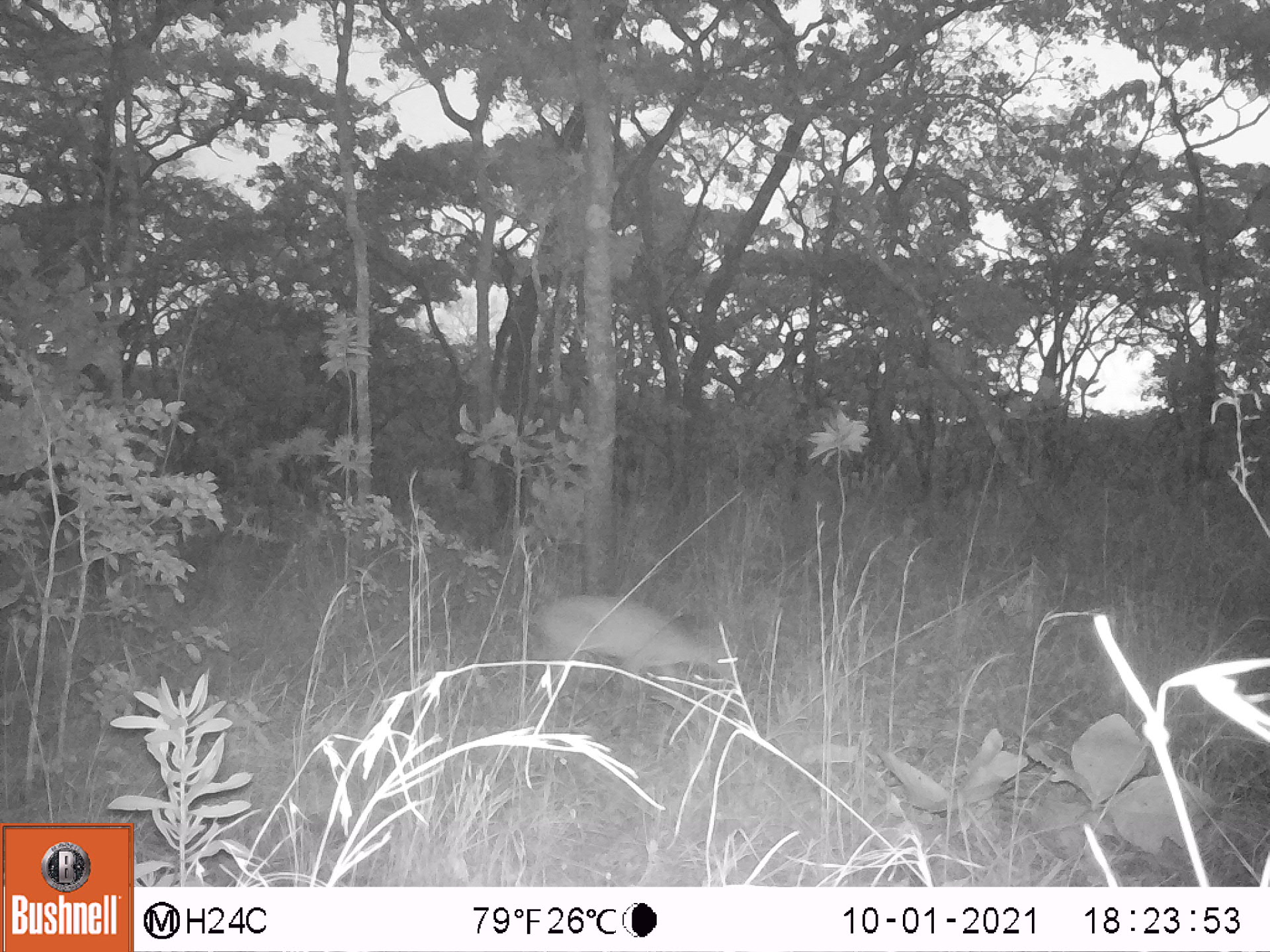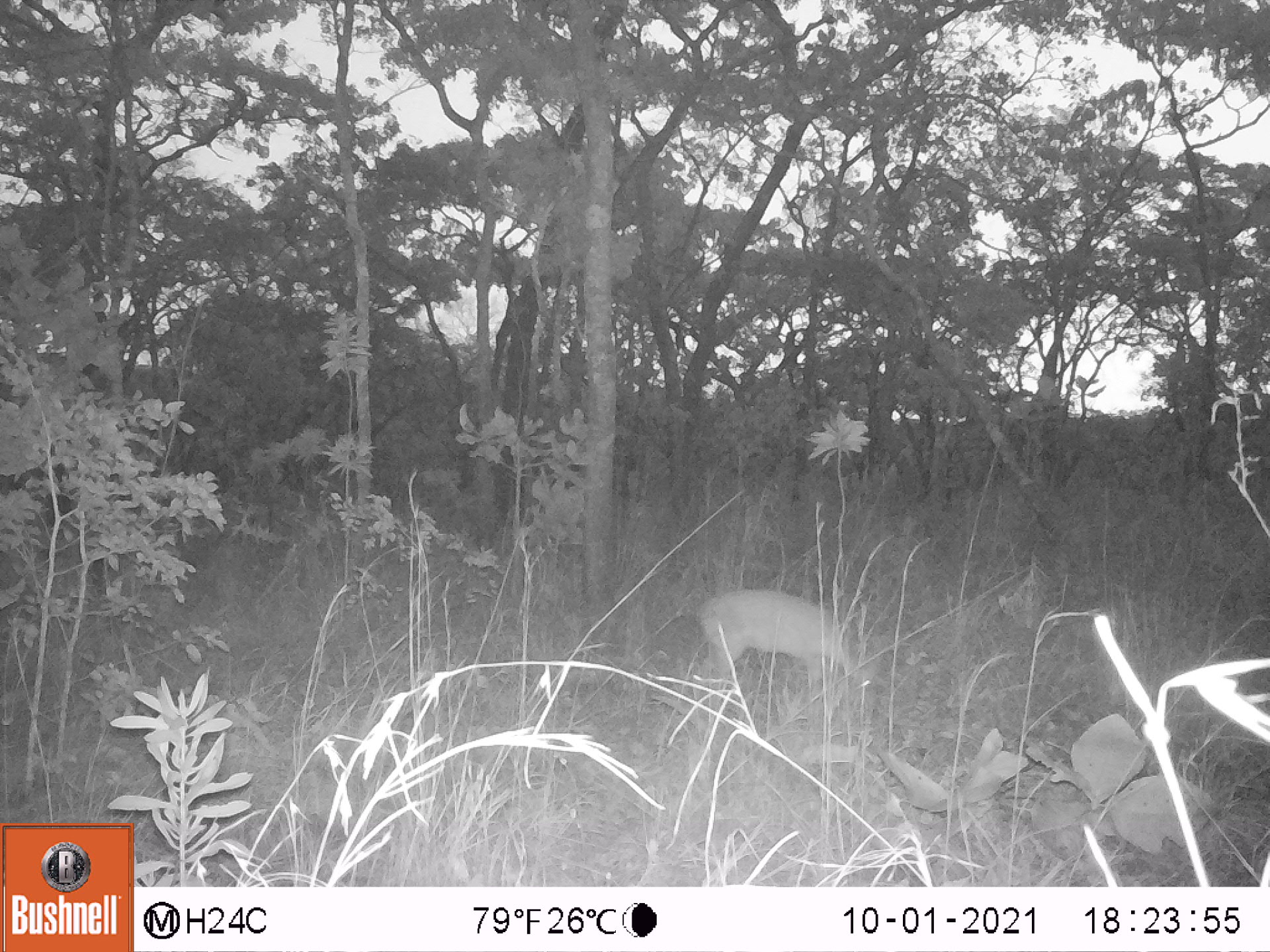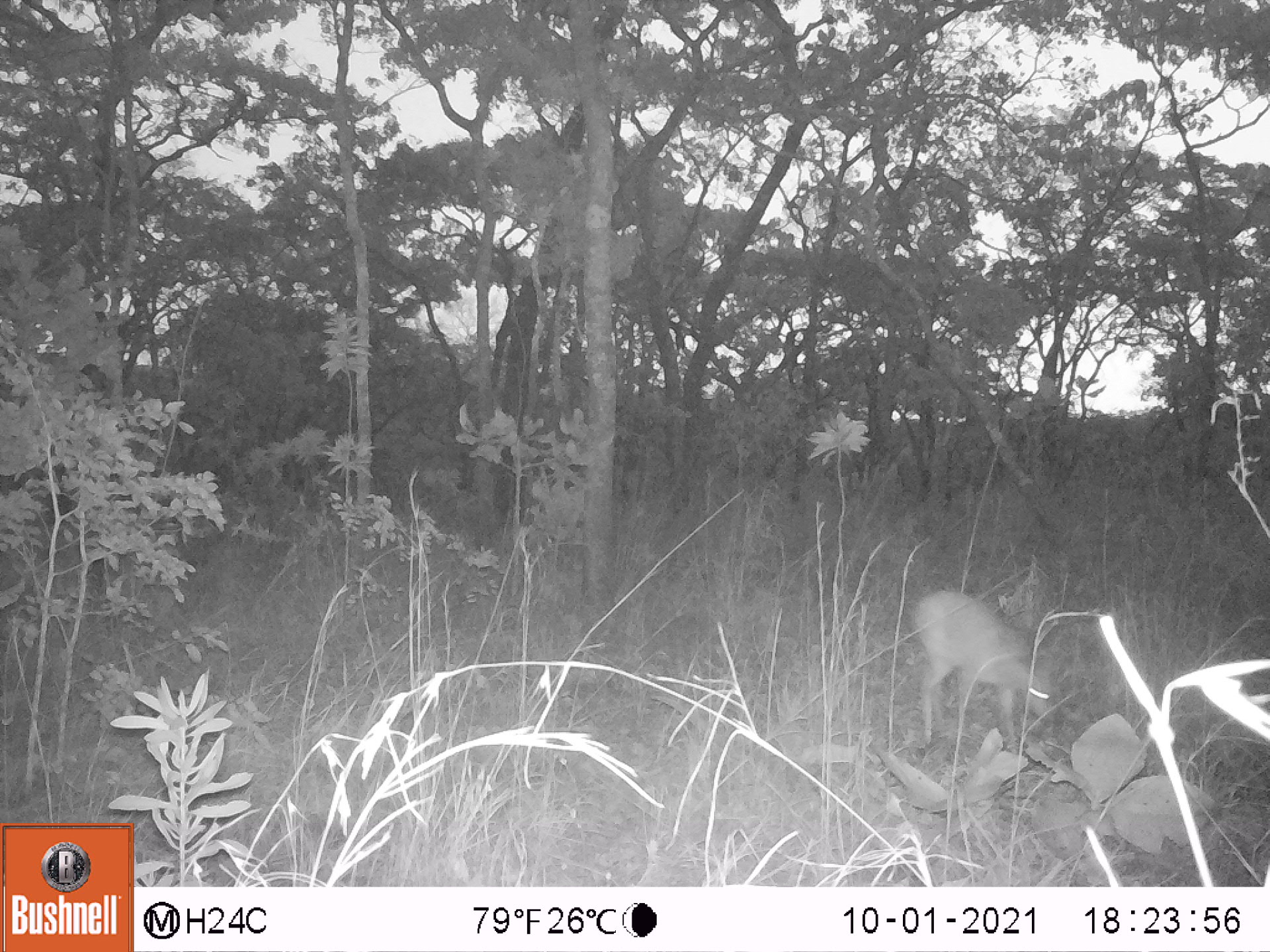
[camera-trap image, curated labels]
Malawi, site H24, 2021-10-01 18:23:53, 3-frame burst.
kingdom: Animalia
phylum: Chordata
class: Mammalia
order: Artiodactyla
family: Bovidae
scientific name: Antilopinae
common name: small antelope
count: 1